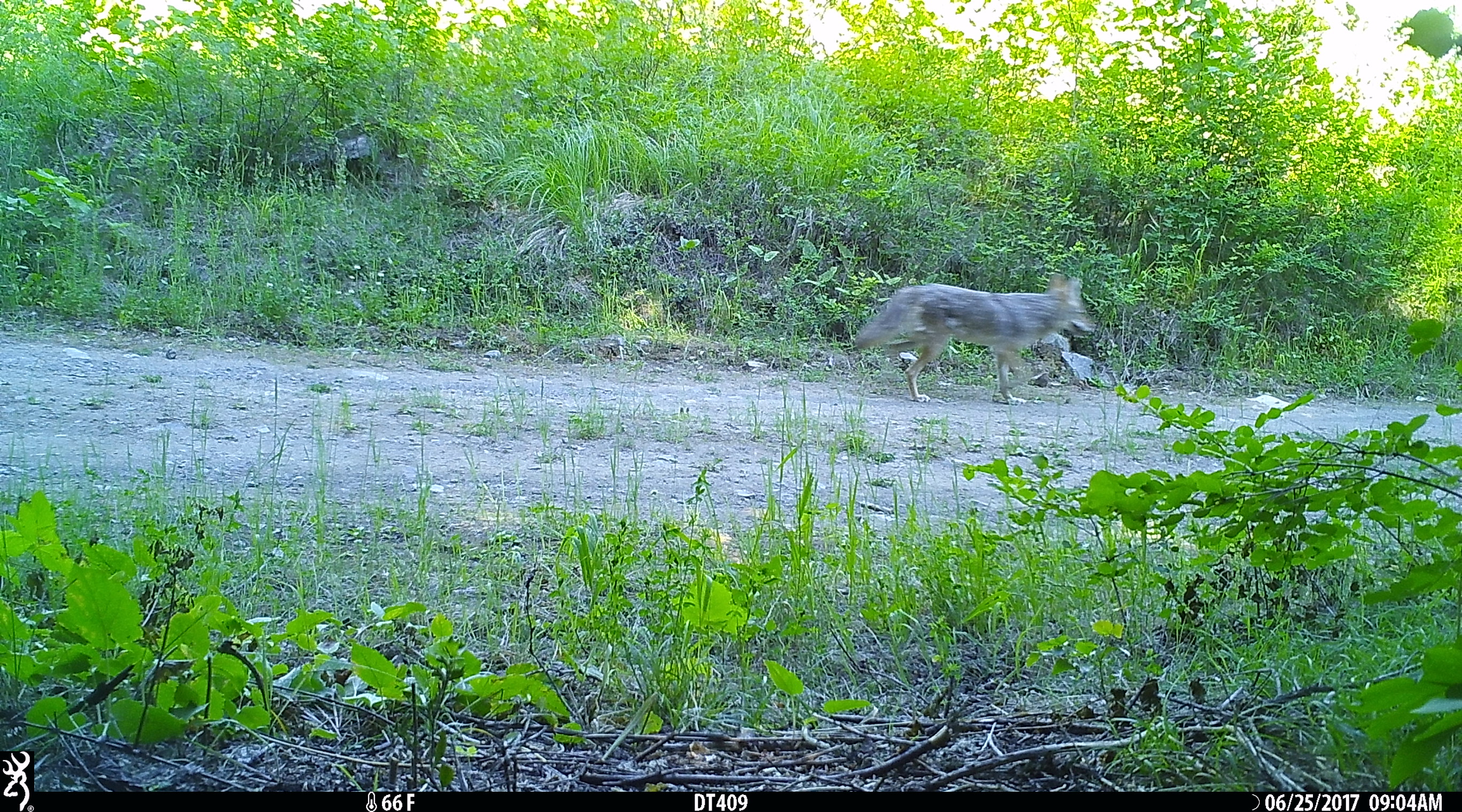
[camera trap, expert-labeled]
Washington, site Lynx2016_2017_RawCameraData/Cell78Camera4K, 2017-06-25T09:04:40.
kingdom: Animalia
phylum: Chordata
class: Mammalia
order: Carnivora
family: Canidae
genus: Canis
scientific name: Canis latrans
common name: coyote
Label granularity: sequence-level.